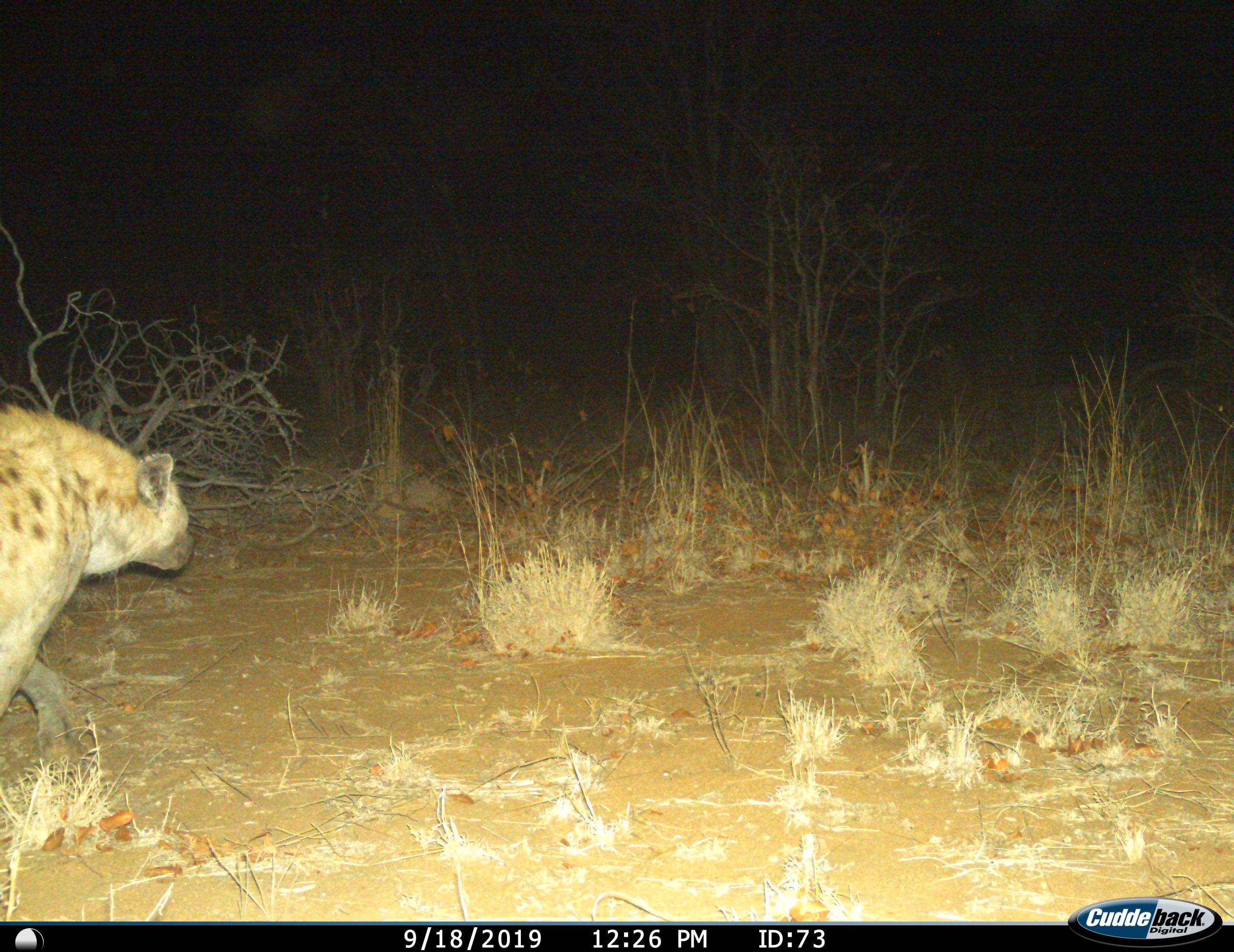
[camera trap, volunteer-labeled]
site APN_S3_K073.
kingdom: Animalia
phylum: Chordata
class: Mammalia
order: Carnivora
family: Hyaenidae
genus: Crocuta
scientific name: Crocuta crocuta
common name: spotted hyena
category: hyenaspotted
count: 1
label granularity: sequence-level